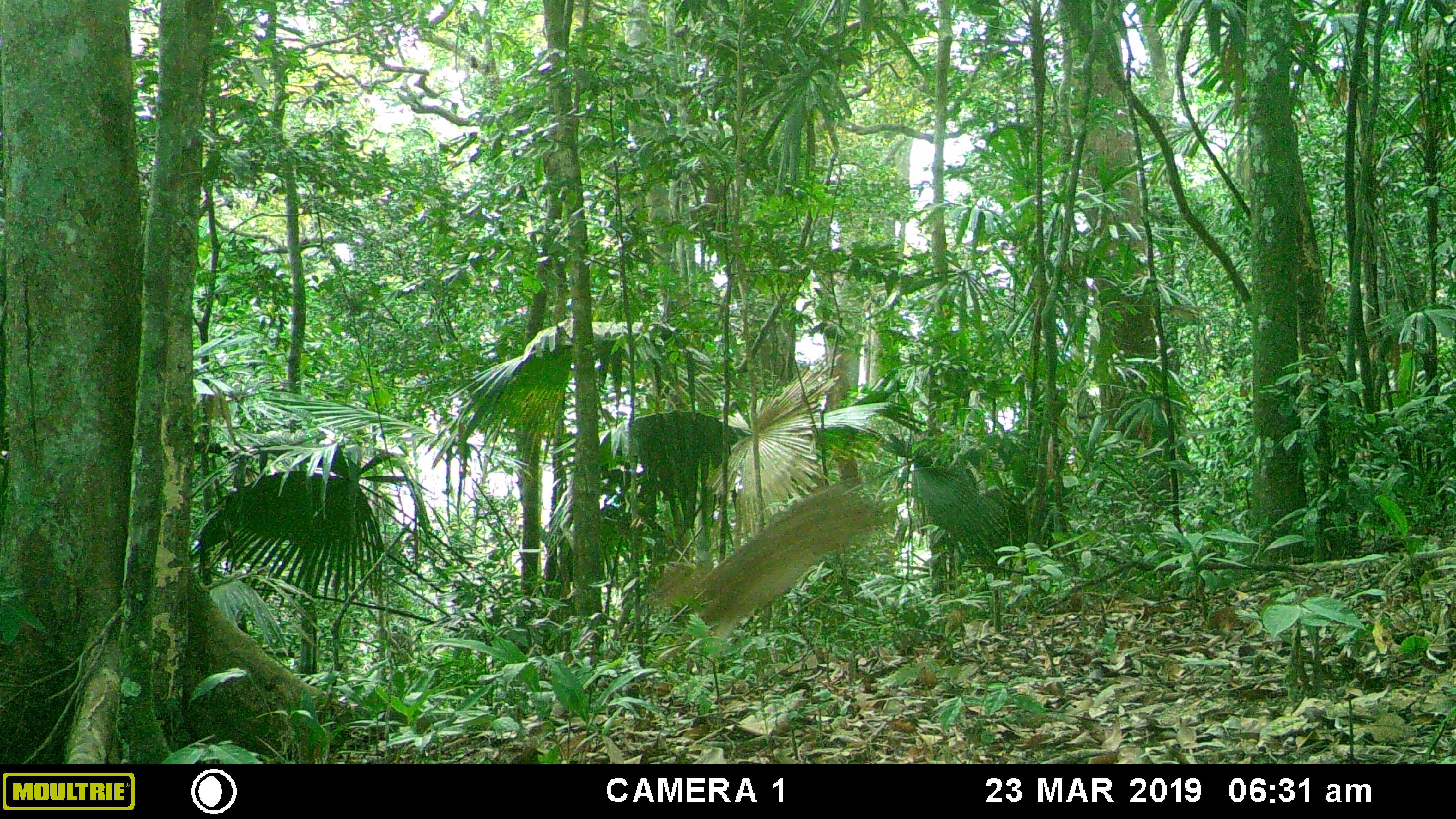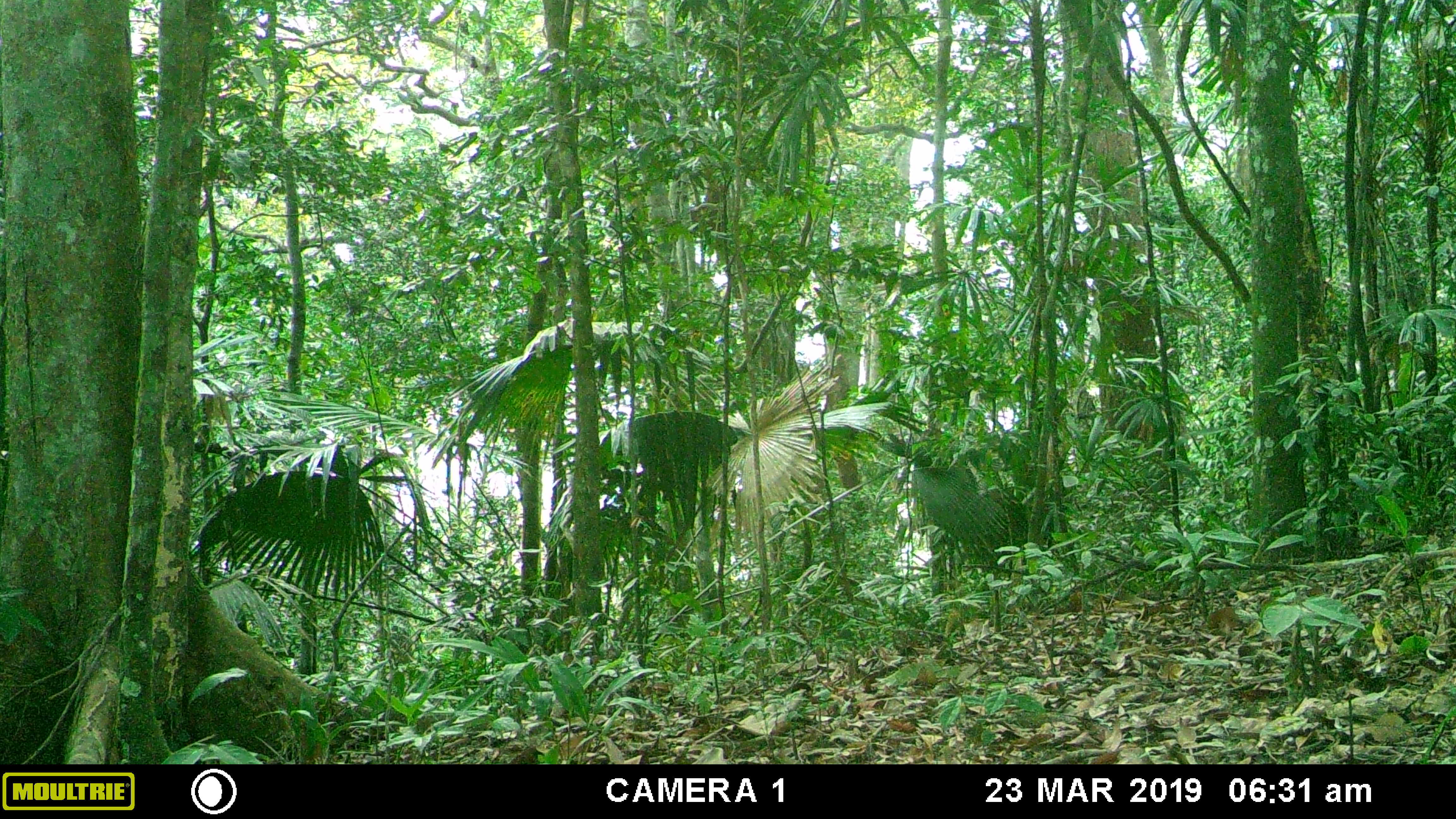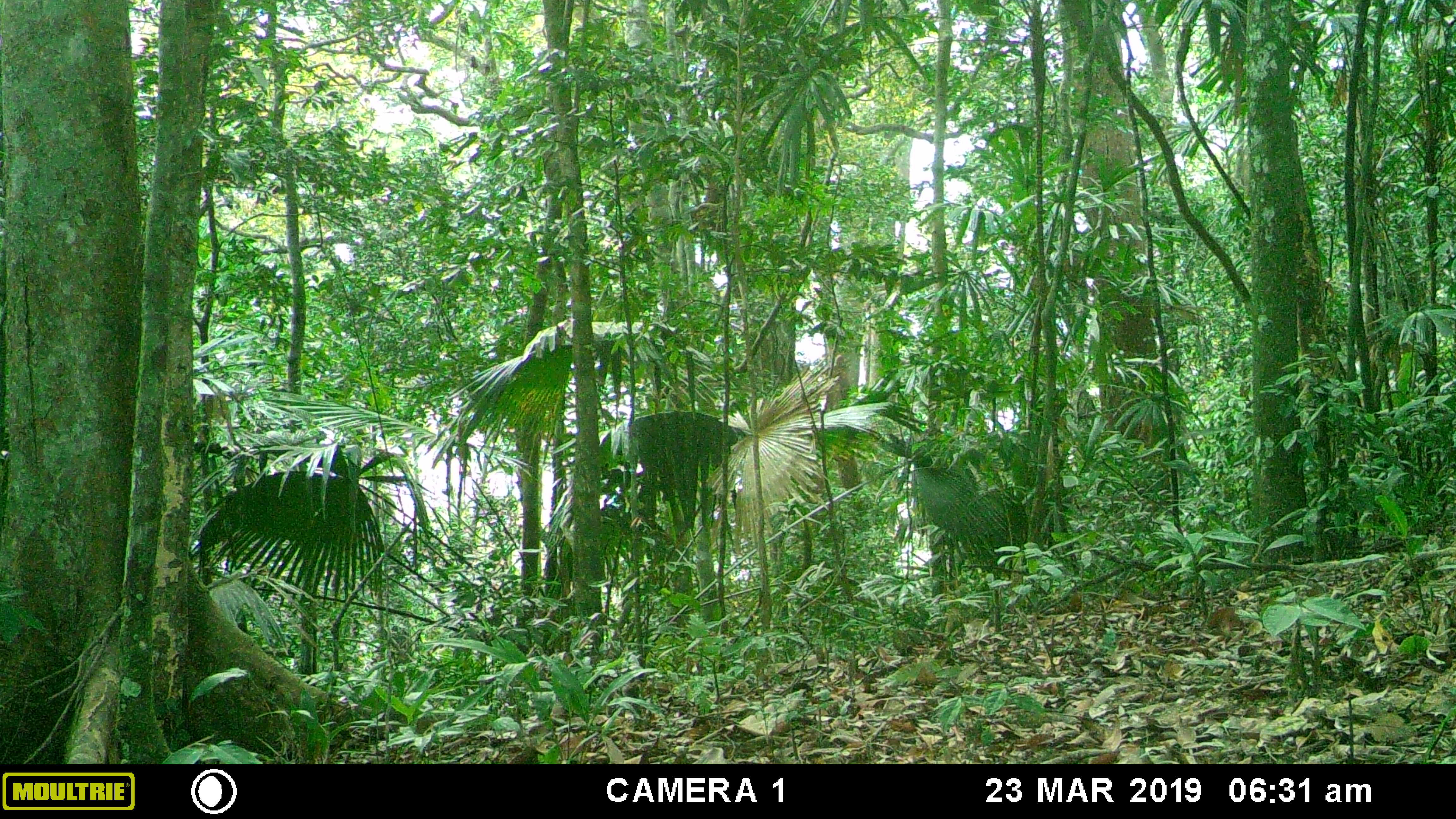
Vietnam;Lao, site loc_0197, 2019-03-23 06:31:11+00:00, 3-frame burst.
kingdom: Animalia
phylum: Chordata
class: Mammalia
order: Artiodactyla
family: Cervidae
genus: Muntiacus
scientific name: Muntiacus vuquangensis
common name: large-antlered muntjac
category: large antlered muntjac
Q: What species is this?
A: Large antlered muntjac (large-antlered muntjac) (Muntiacus vuquangensis).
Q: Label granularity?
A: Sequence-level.